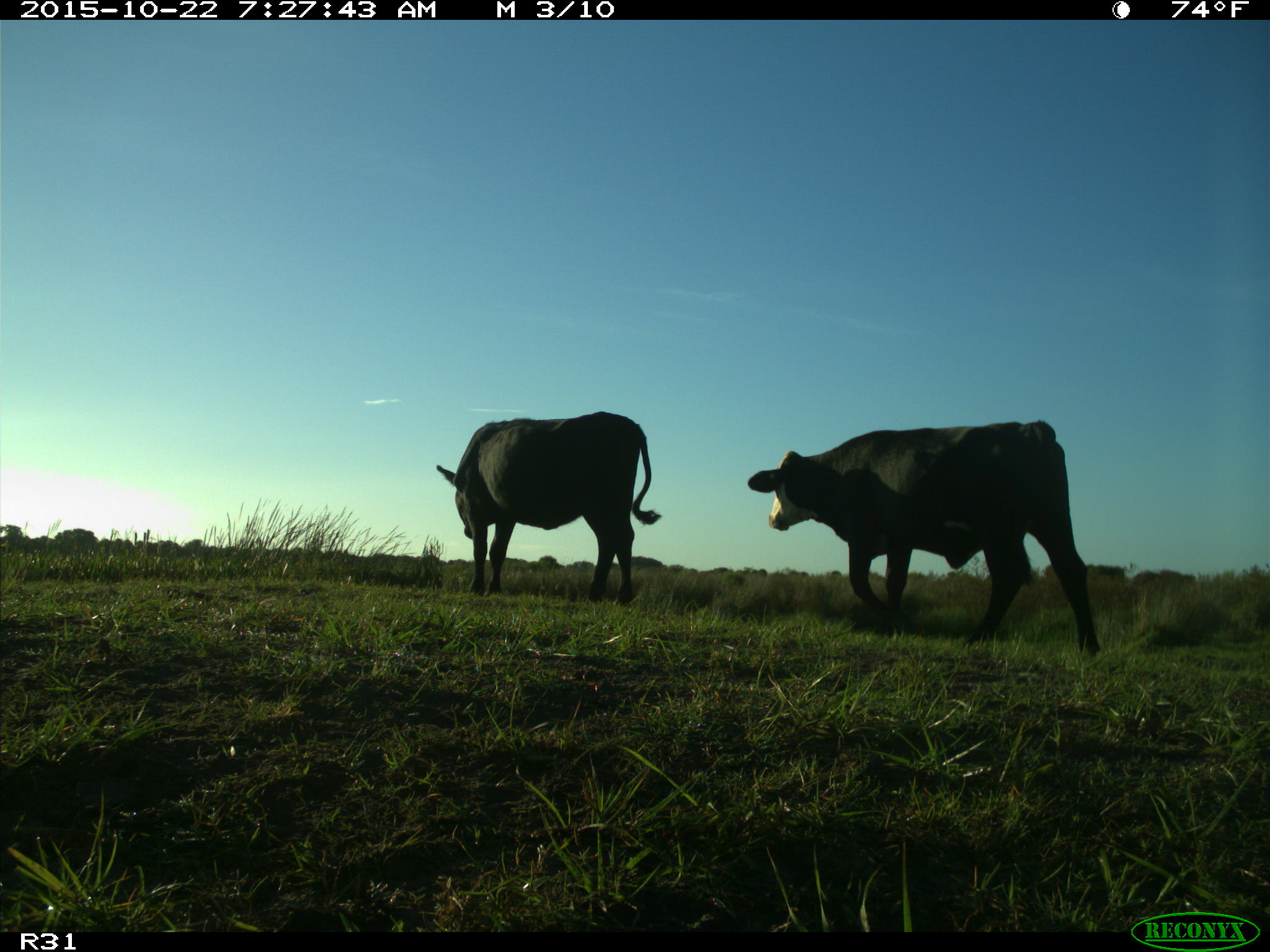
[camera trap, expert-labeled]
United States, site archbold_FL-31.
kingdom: Animalia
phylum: Chordata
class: Mammalia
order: Artiodactyla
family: Bovidae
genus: Bos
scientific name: Bos taurus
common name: domestic cow